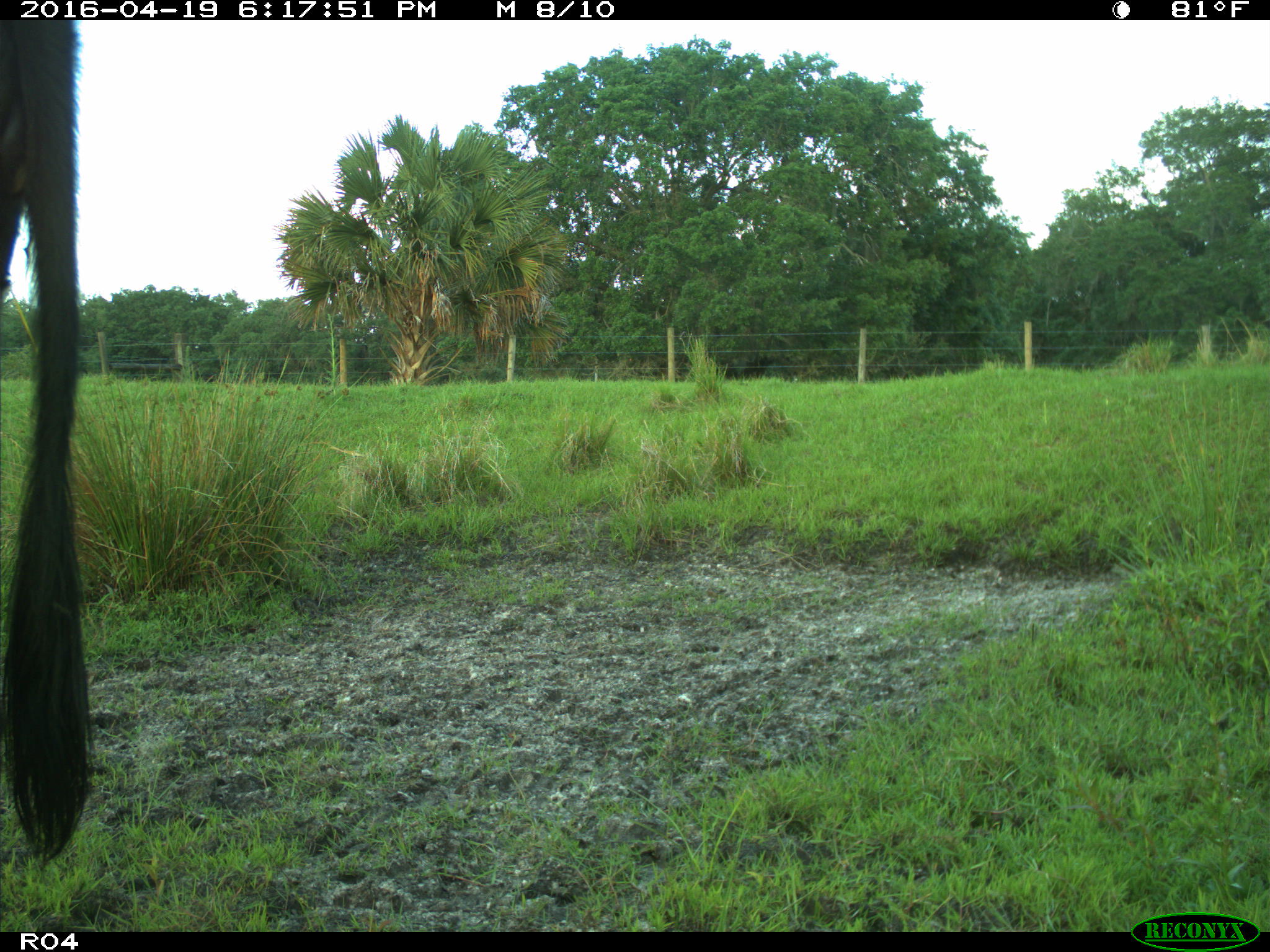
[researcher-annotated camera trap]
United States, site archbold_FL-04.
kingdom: Animalia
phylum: Chordata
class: Mammalia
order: Artiodactyla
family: Bovidae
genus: Bos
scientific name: Bos taurus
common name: domestic cow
Bos taurus (domestic cow).